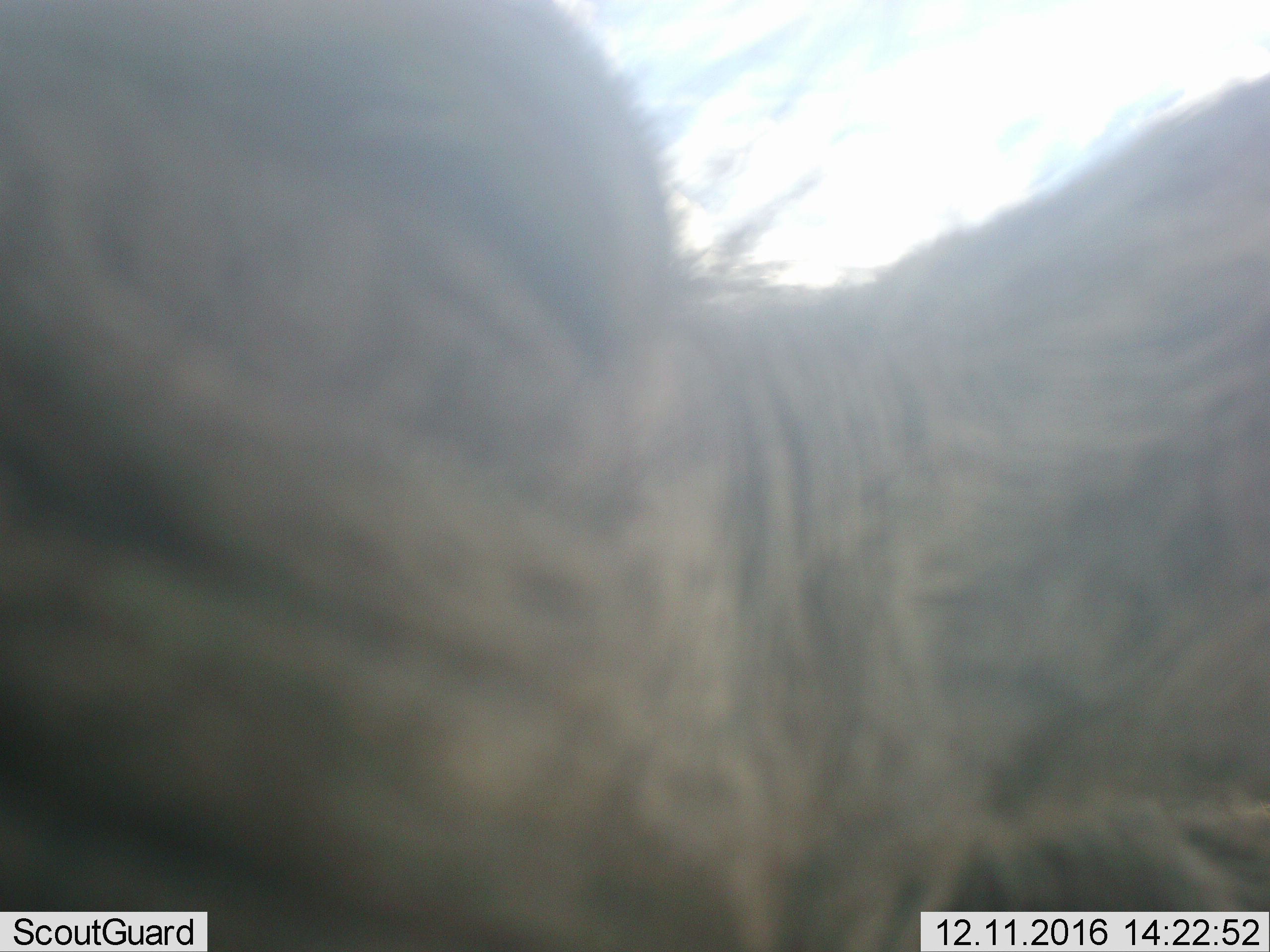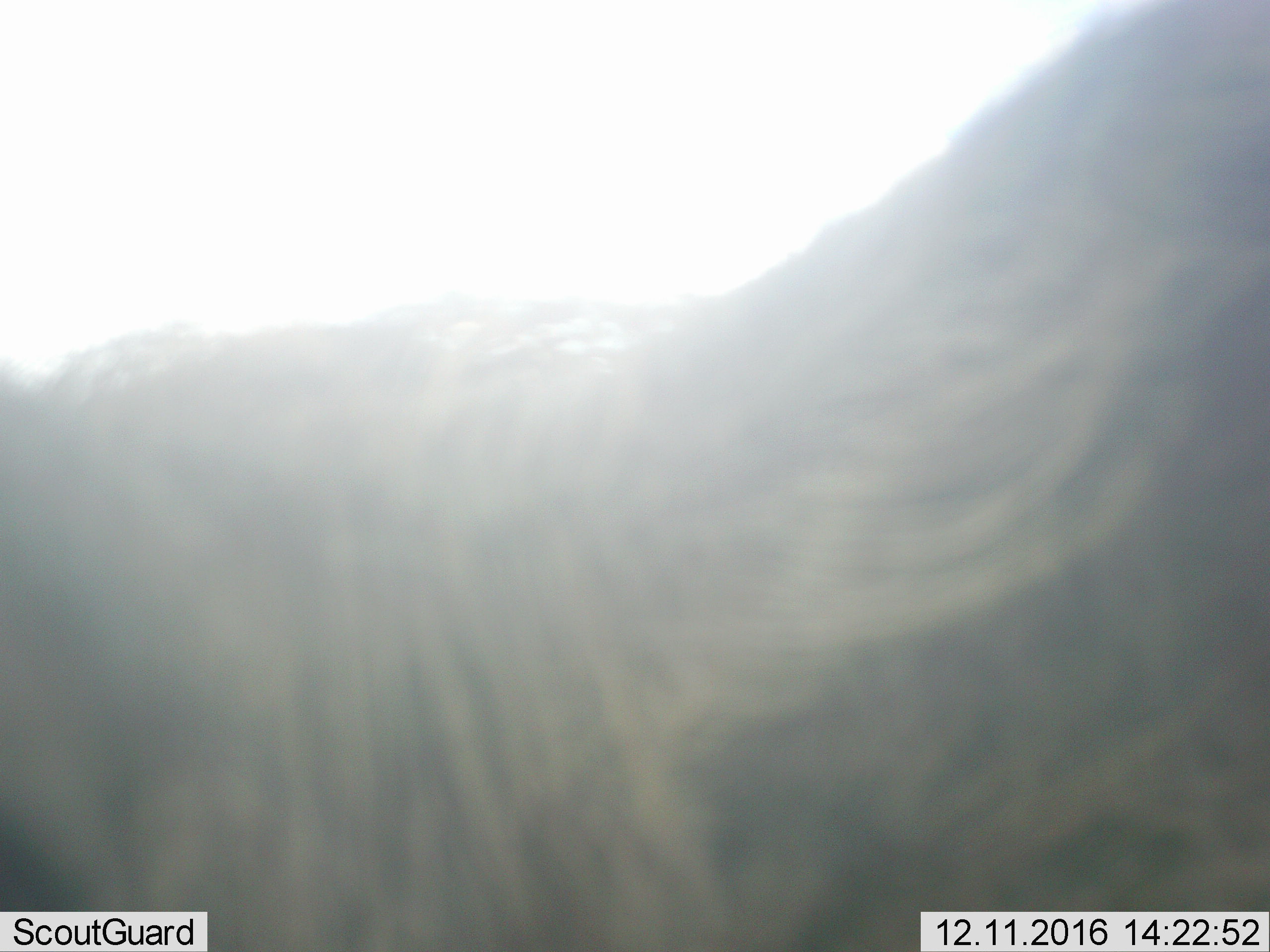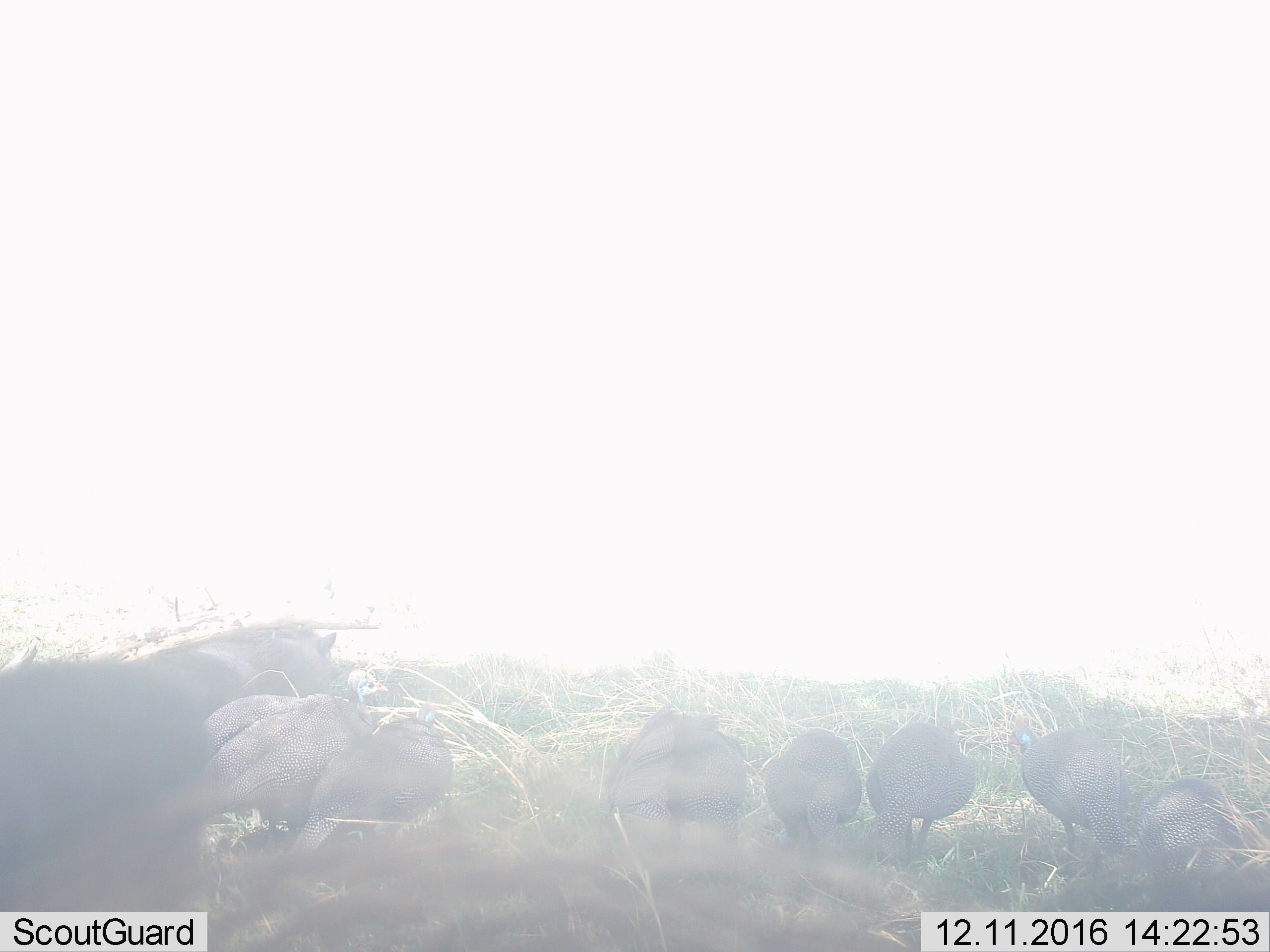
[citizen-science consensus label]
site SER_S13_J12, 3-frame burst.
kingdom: Animalia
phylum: Chordata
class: Aves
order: Galliformes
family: Numididae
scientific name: Numididae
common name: guineafowl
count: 7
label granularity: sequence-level